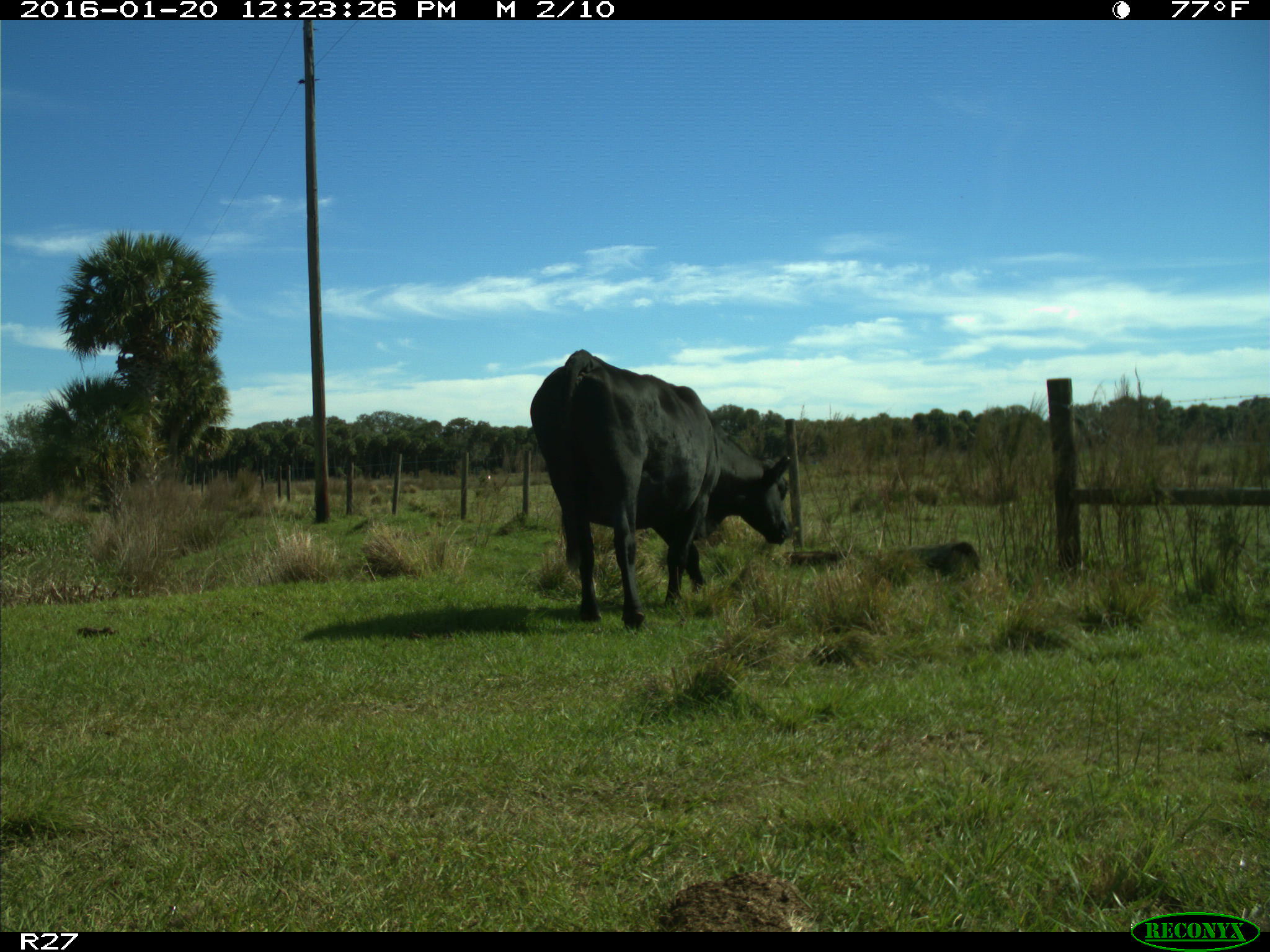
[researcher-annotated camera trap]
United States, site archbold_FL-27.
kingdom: Animalia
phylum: Chordata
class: Mammalia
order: Artiodactyla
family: Bovidae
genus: Bos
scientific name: Bos taurus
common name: domestic cow